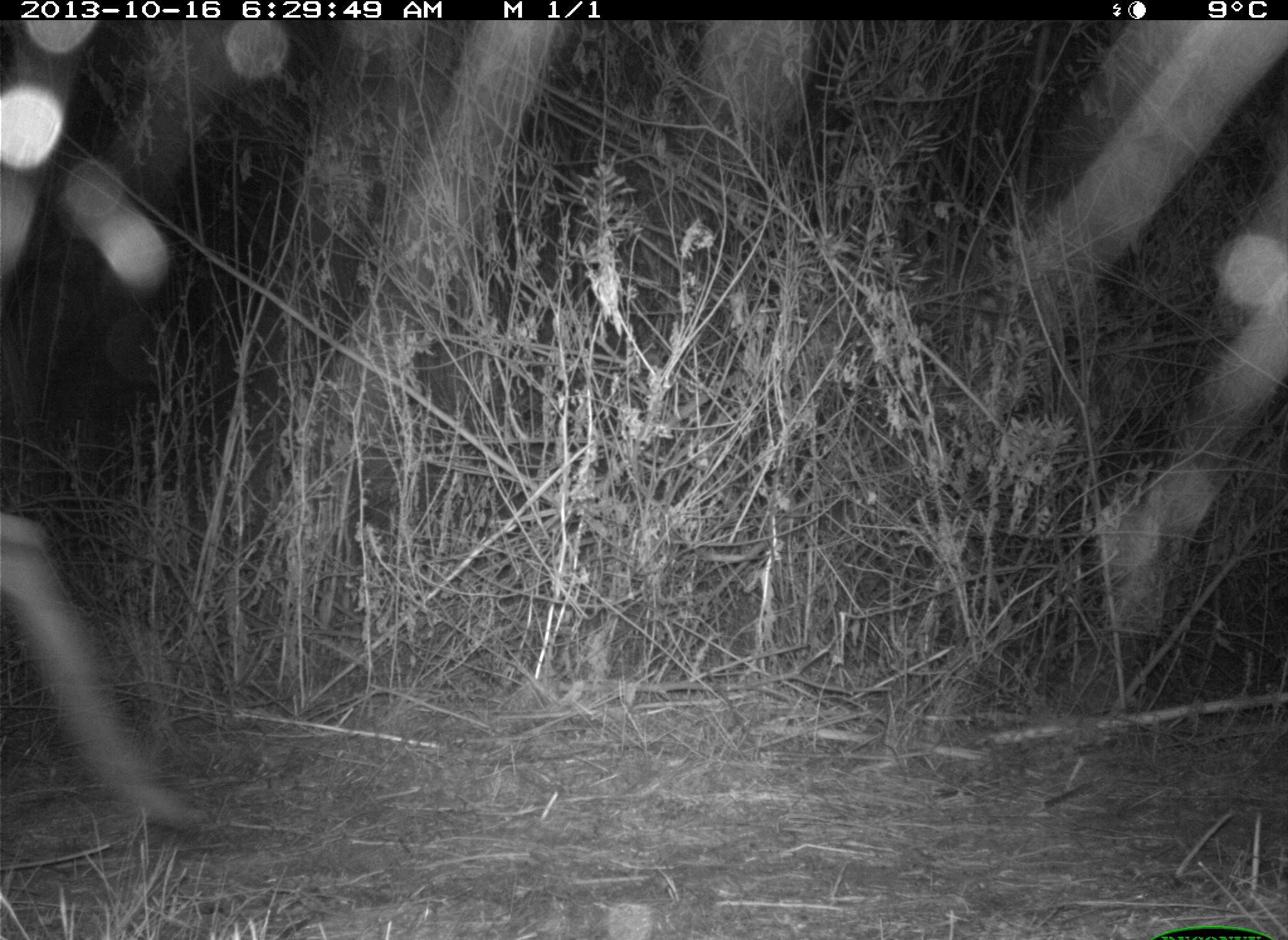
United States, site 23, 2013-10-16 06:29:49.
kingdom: Animalia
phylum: Chordata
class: Mammalia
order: Artiodactyla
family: Cervidae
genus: Odocoileus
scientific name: Odocoileus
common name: deer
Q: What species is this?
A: Deer (Odocoileus).